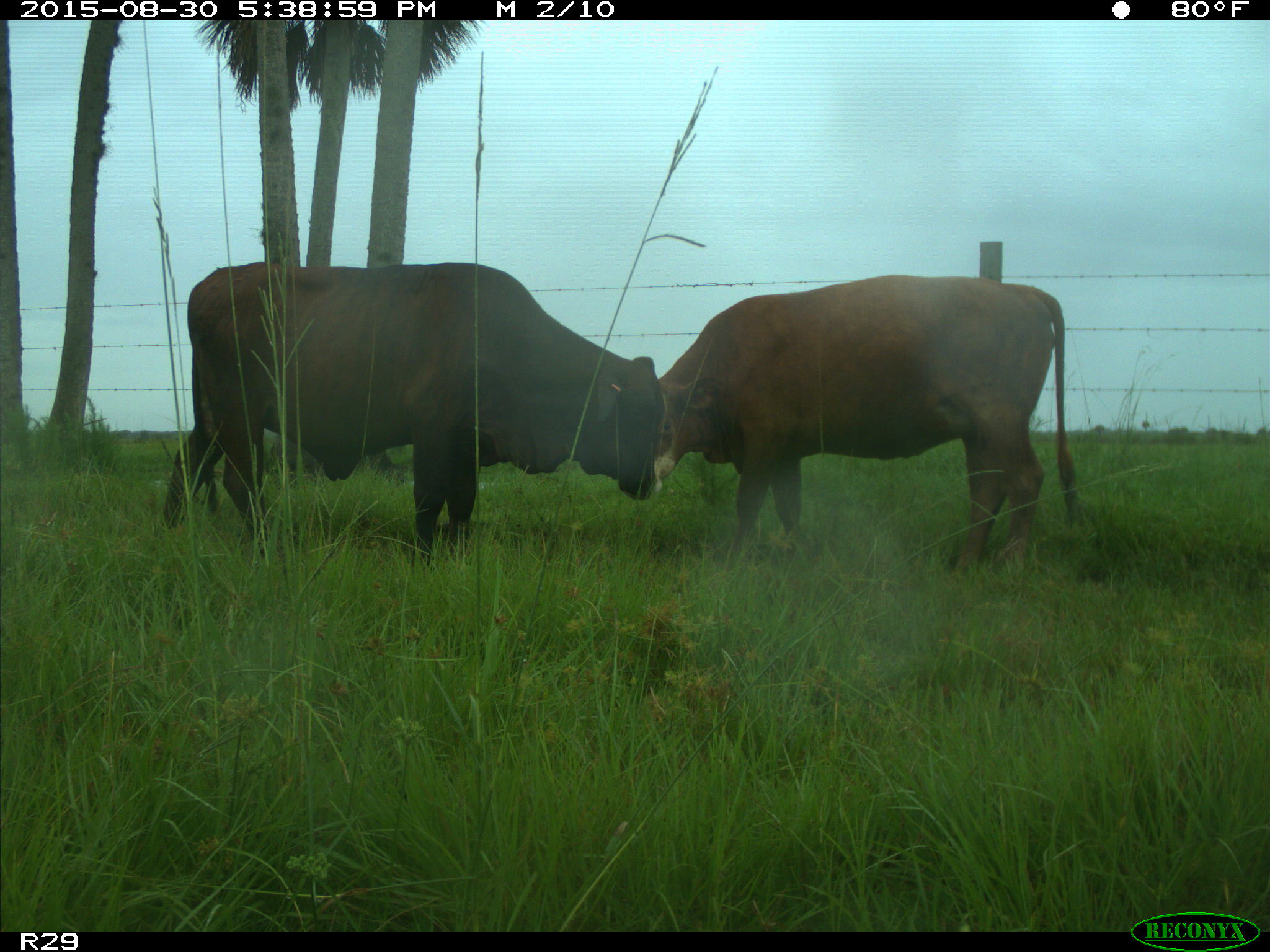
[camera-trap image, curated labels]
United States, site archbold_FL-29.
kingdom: Animalia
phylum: Chordata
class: Mammalia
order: Artiodactyla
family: Bovidae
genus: Bos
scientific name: Bos taurus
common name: domestic cow